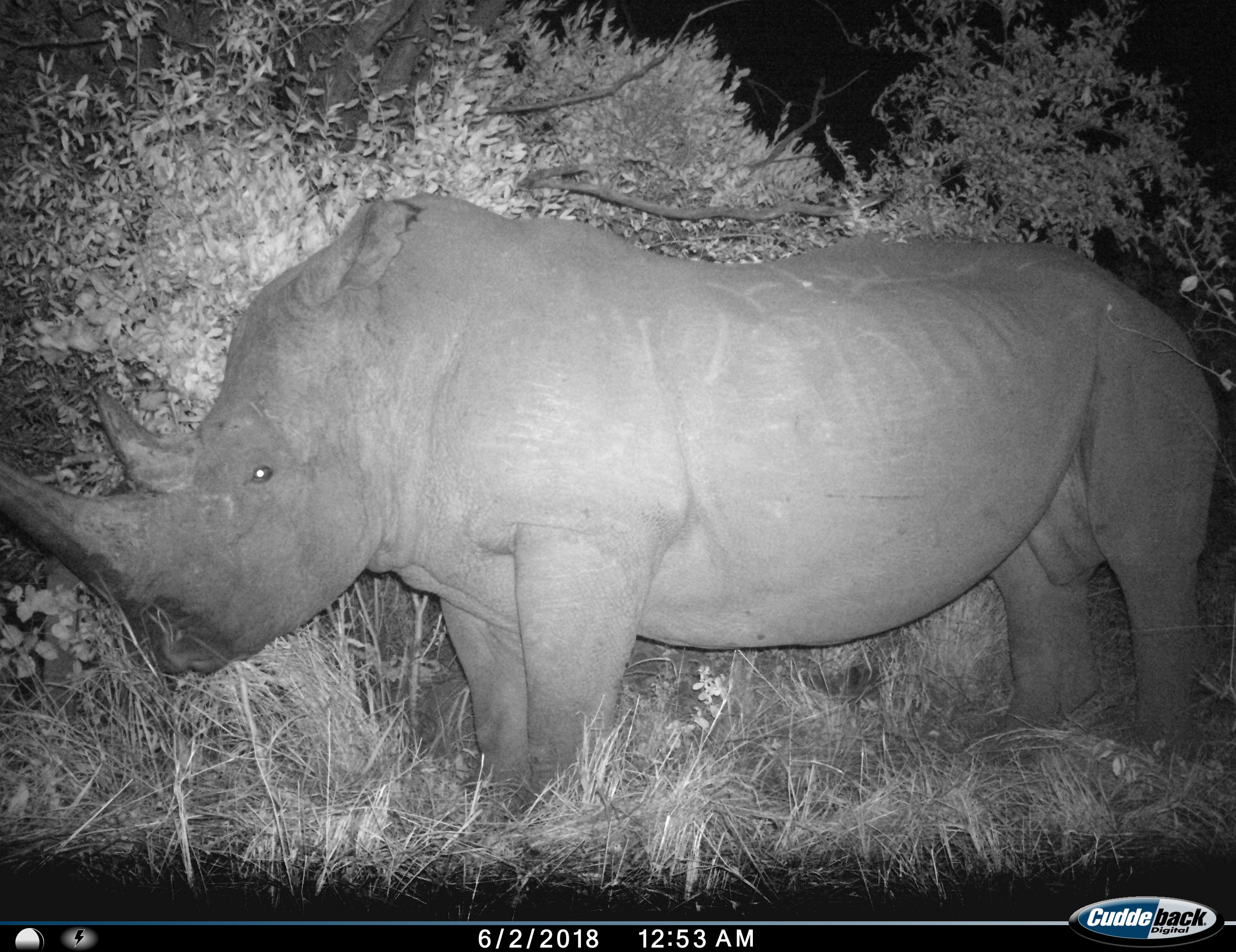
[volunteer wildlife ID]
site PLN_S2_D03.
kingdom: Animalia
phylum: Chordata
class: Mammalia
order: Perissodactyla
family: Rhinocerotidae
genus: Ceratotherium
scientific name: Ceratotherium simum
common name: white rhinoceros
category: rhinoceroswhite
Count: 1.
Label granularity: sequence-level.